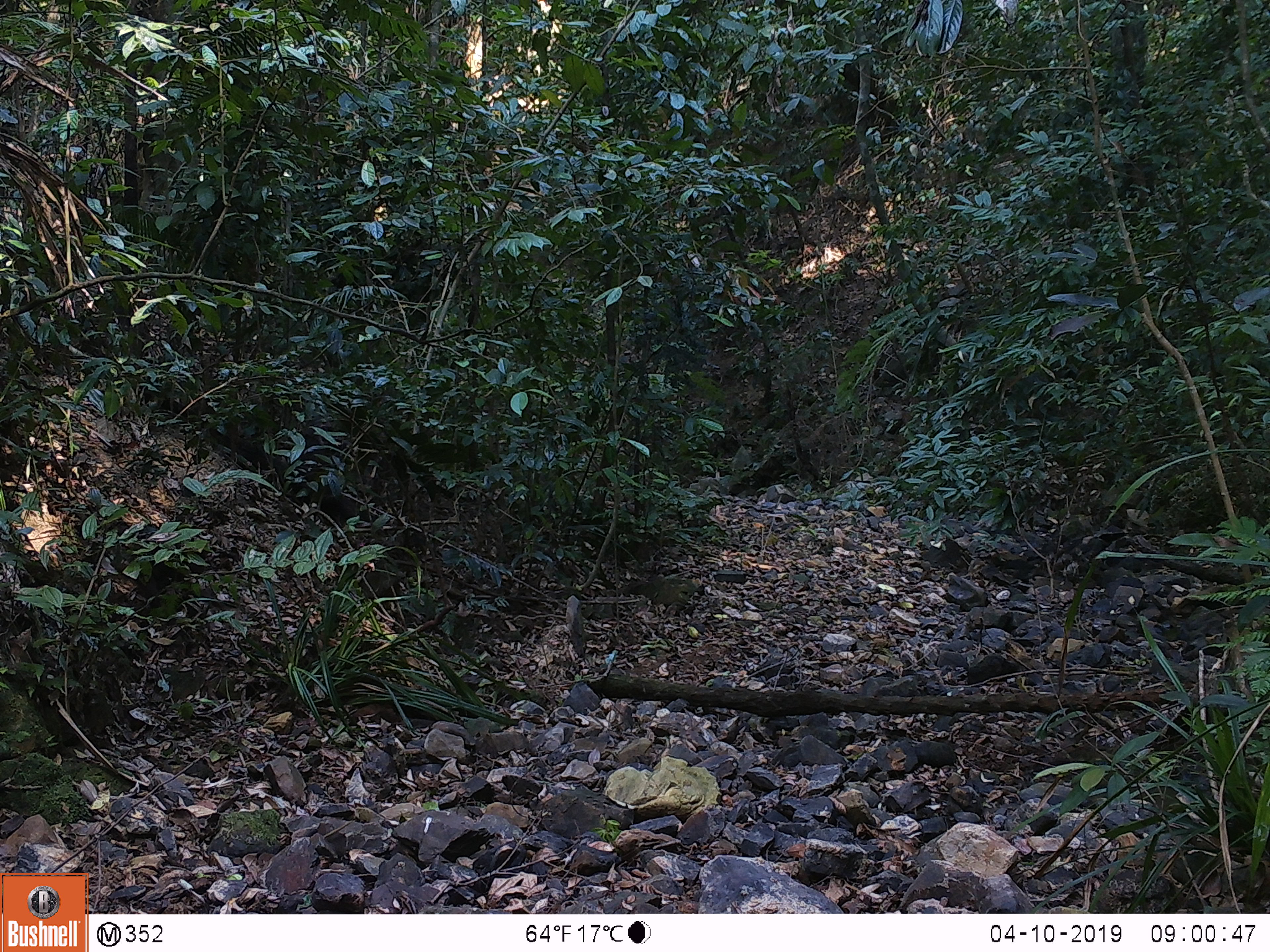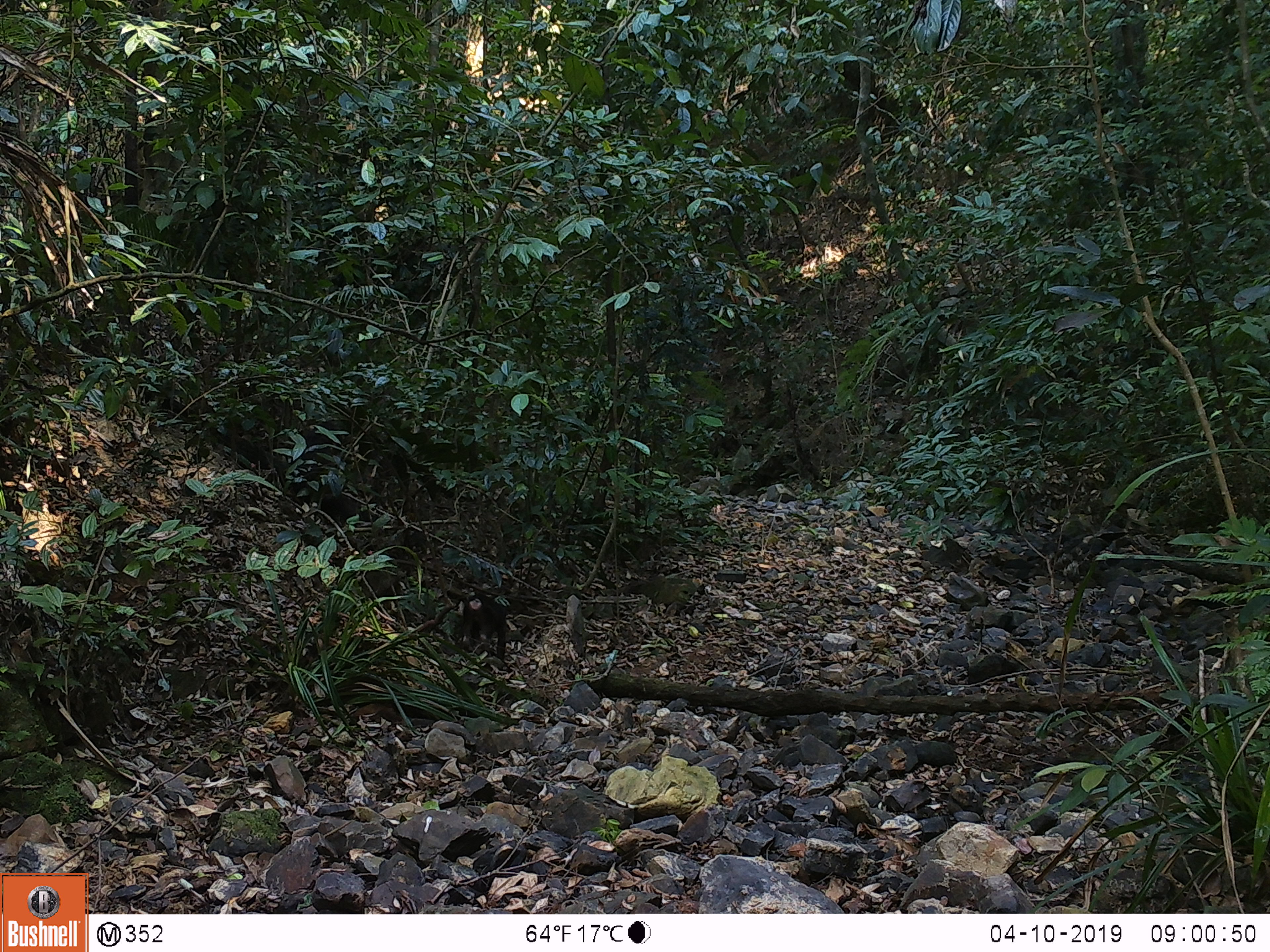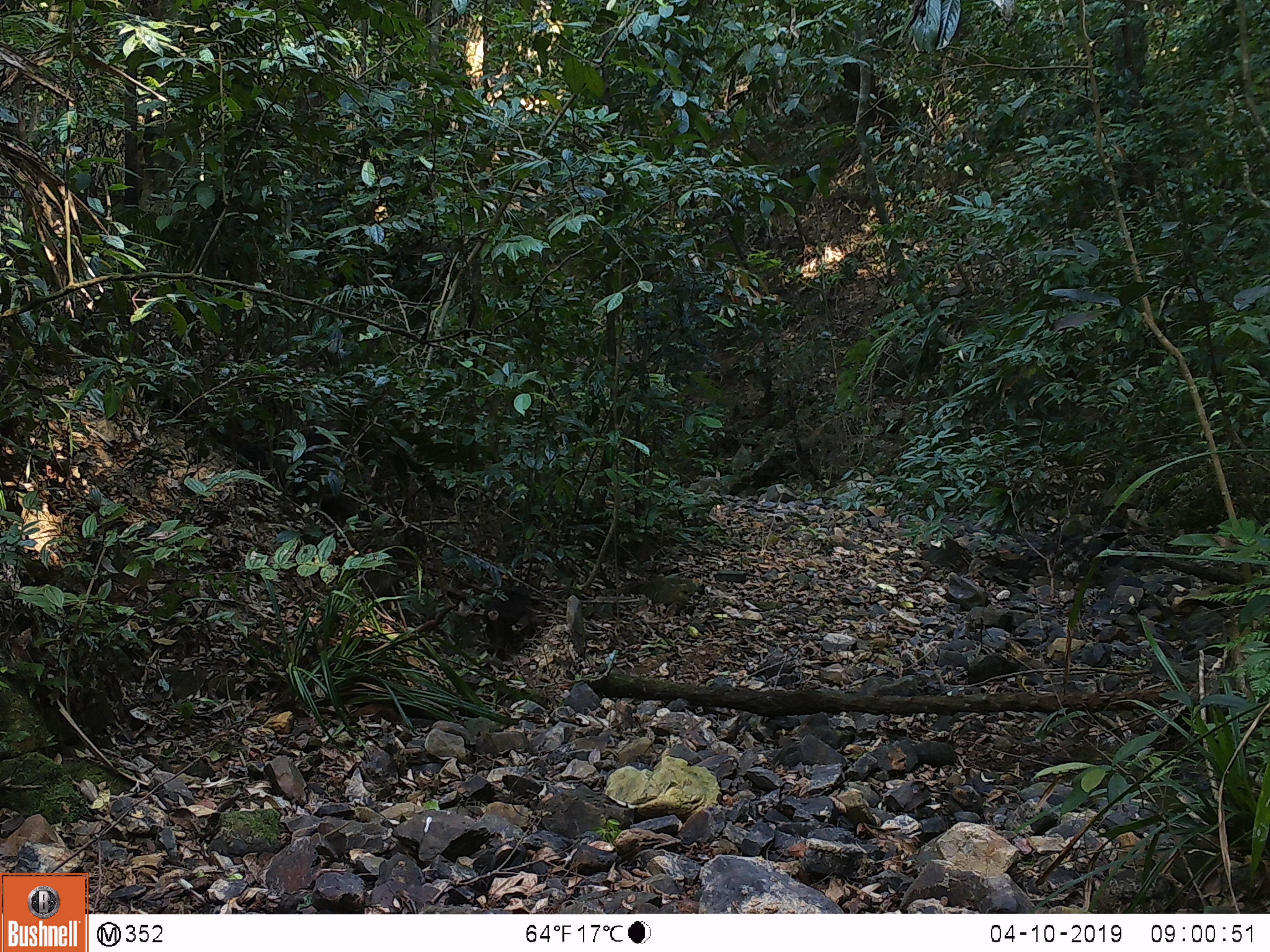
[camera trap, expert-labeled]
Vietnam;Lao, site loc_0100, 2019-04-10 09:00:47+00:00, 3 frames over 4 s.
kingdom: Animalia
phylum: Chordata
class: Mammalia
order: Primates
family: Cercopithecidae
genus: Macaca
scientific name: Macaca arctoides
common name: stump-tailed macaque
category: stump tailed macaque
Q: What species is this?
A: Stump tailed macaque (stump-tailed macaque) (Macaca arctoides).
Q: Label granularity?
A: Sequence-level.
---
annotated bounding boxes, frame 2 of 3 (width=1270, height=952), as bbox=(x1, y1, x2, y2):
stump tailed macaque: bbox=(459, 586, 513, 662)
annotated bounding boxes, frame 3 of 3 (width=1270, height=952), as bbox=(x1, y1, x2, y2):
stump tailed macaque: bbox=(481, 584, 538, 659)